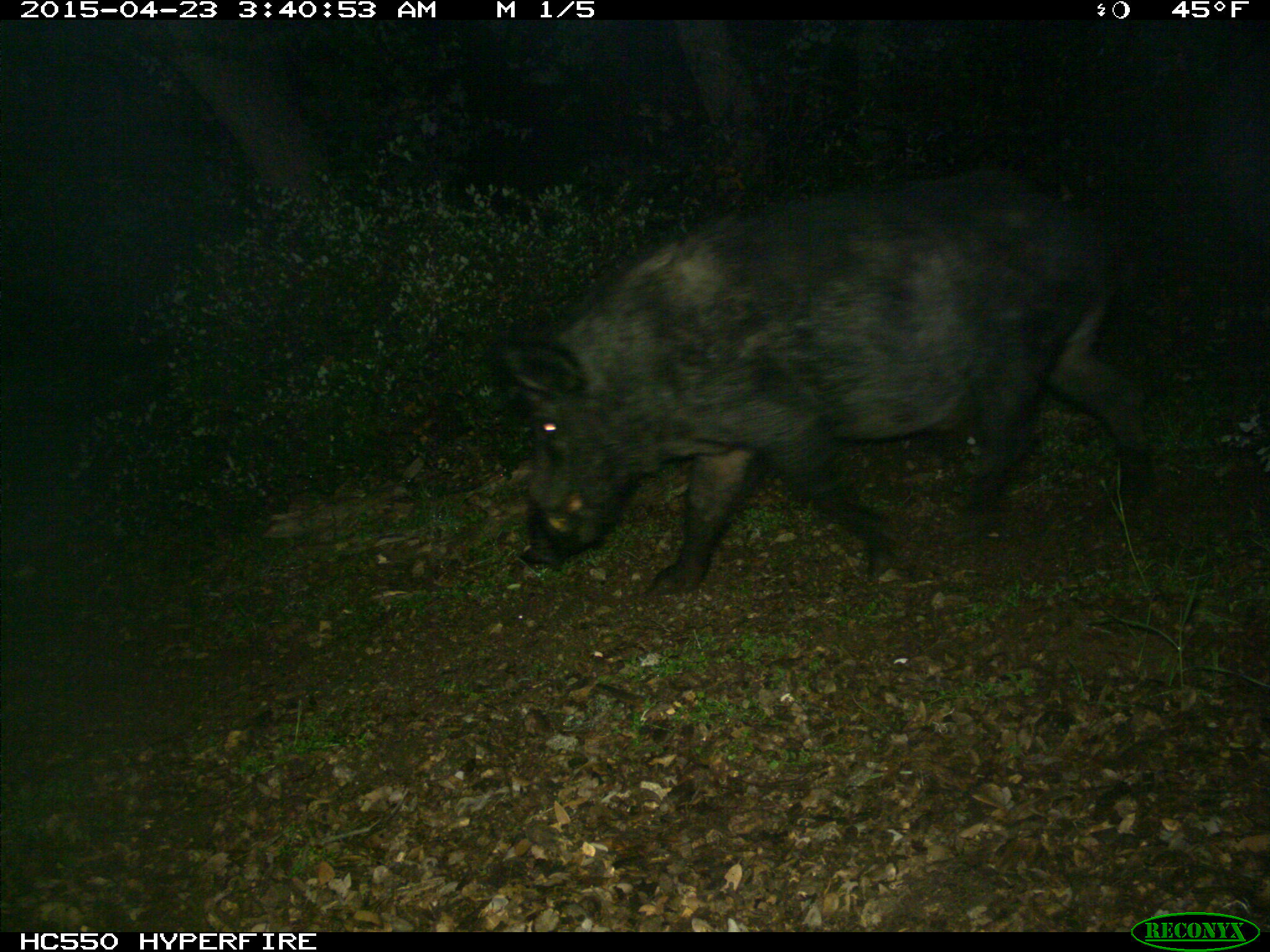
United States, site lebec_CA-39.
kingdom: Animalia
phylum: Chordata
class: Mammalia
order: Artiodactyla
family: Suidae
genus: Sus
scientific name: Sus scrofa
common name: wild boar